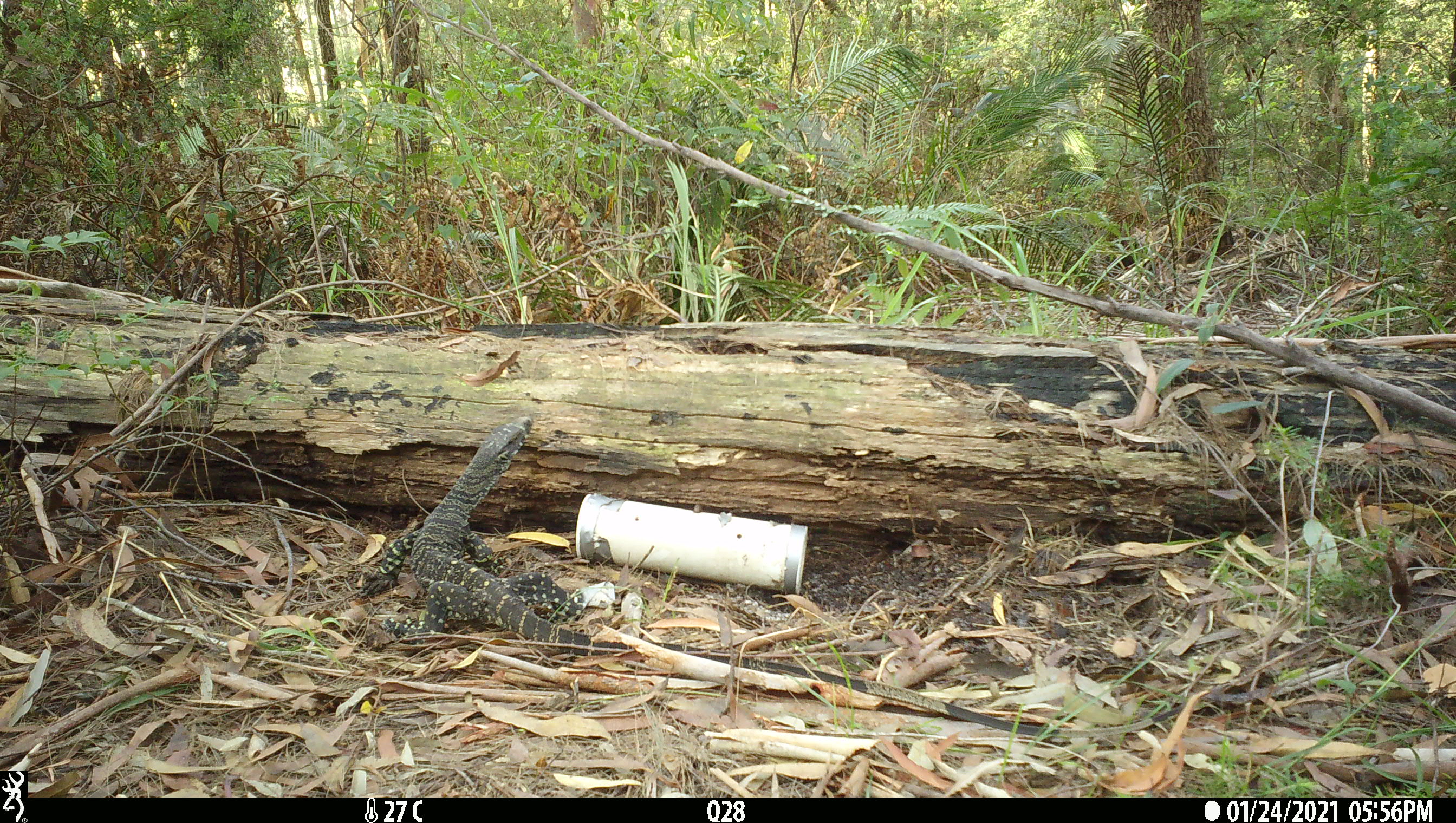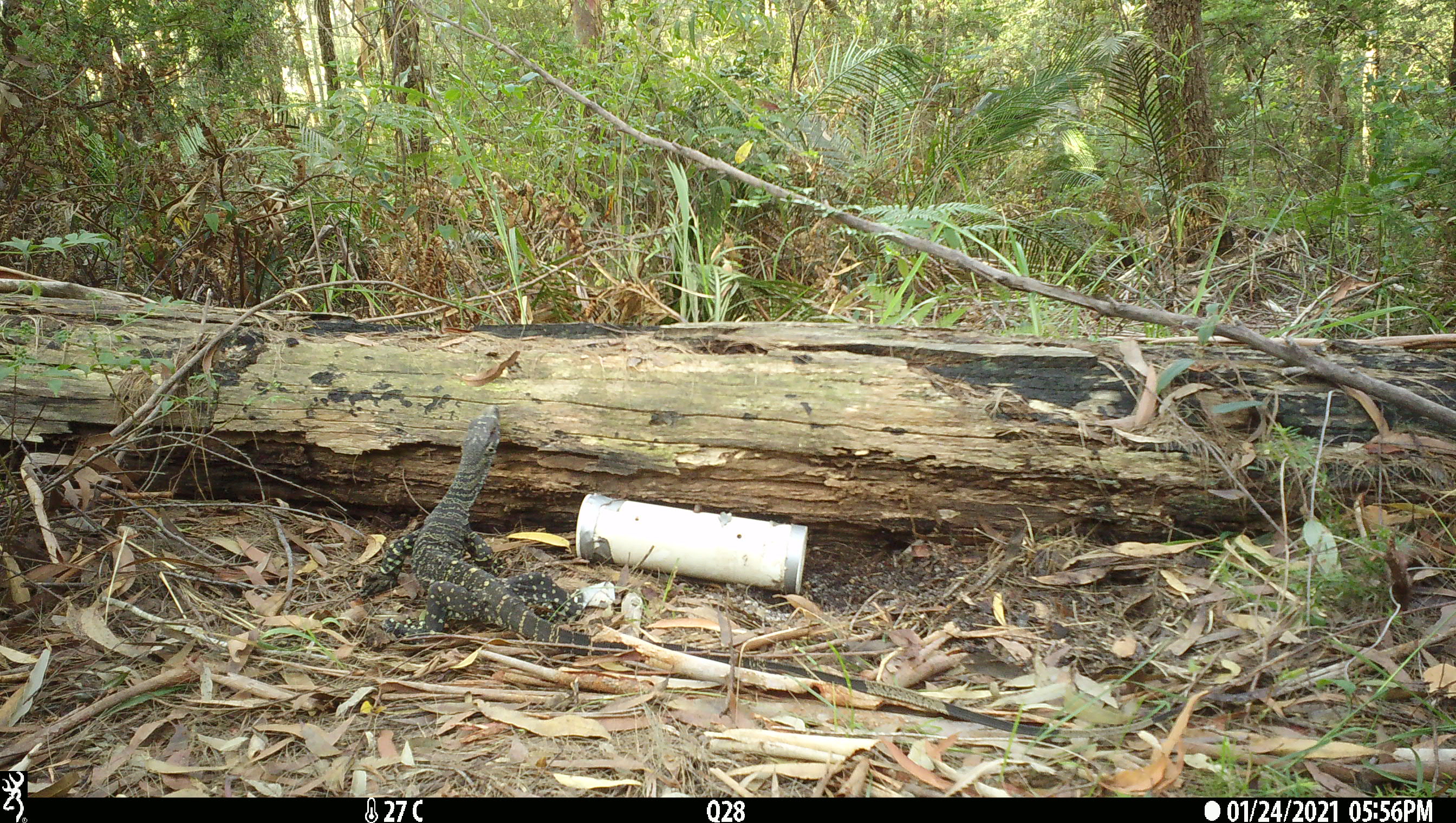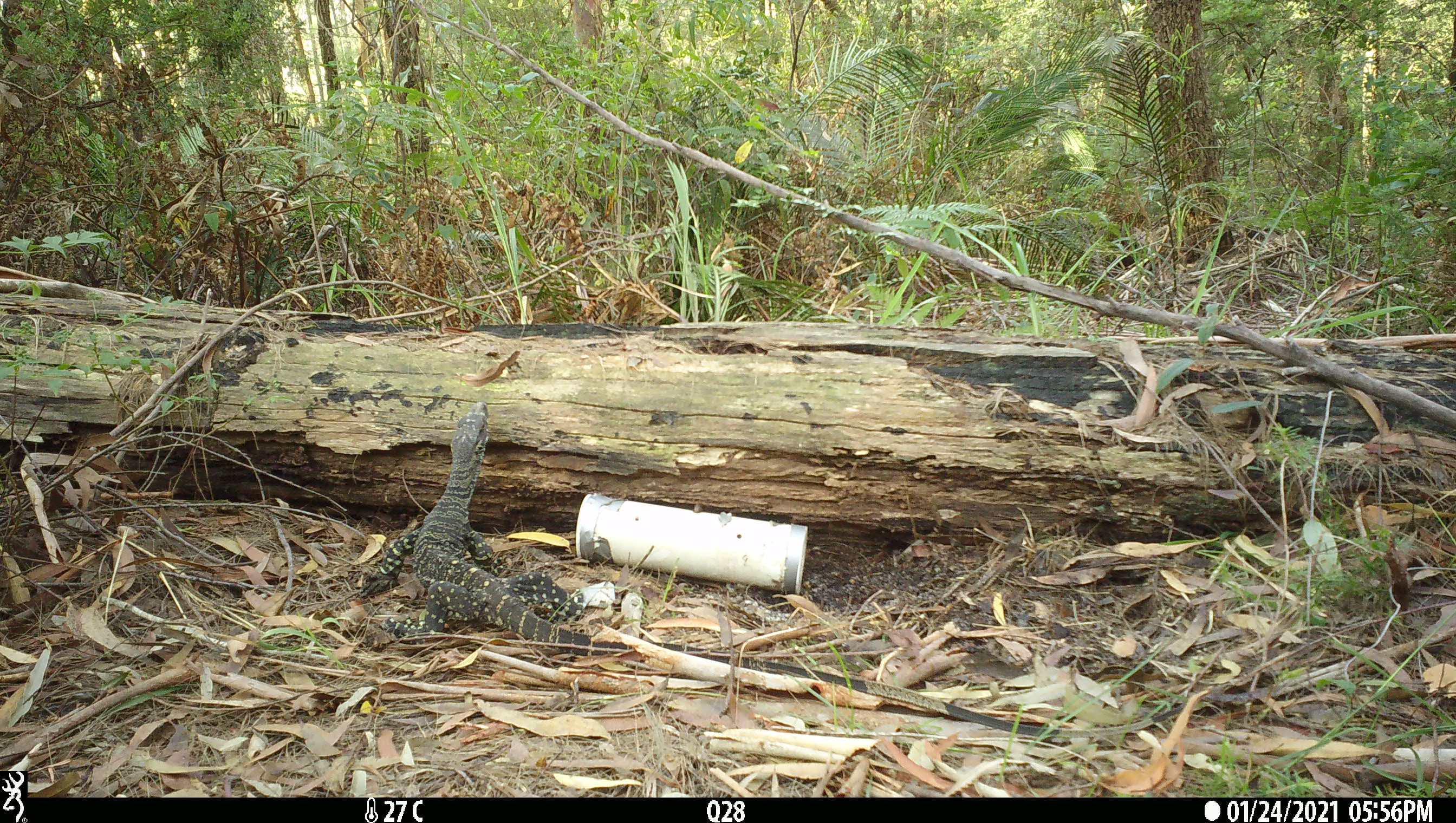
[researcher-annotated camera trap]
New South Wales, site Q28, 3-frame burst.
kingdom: Animalia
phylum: Chordata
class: Reptilia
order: Squamata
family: Varanidae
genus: Varanus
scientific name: Varanus varius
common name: lace monitor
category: goanna